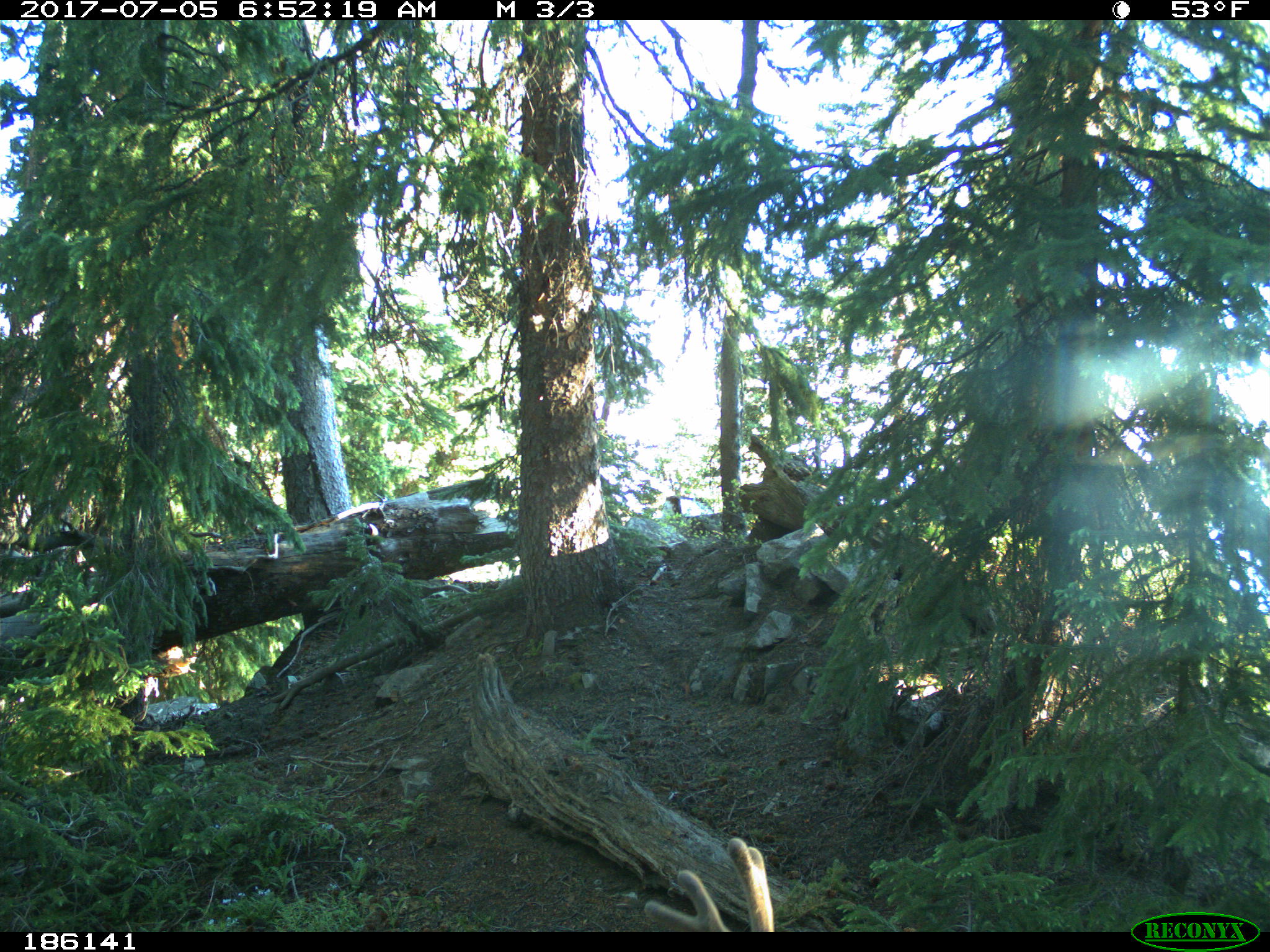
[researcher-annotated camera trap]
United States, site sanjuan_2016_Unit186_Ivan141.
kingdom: Animalia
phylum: Chordata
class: Mammalia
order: Artiodactyla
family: Cervidae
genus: Odocoileus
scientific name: Odocoileus hemionus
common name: mule deer